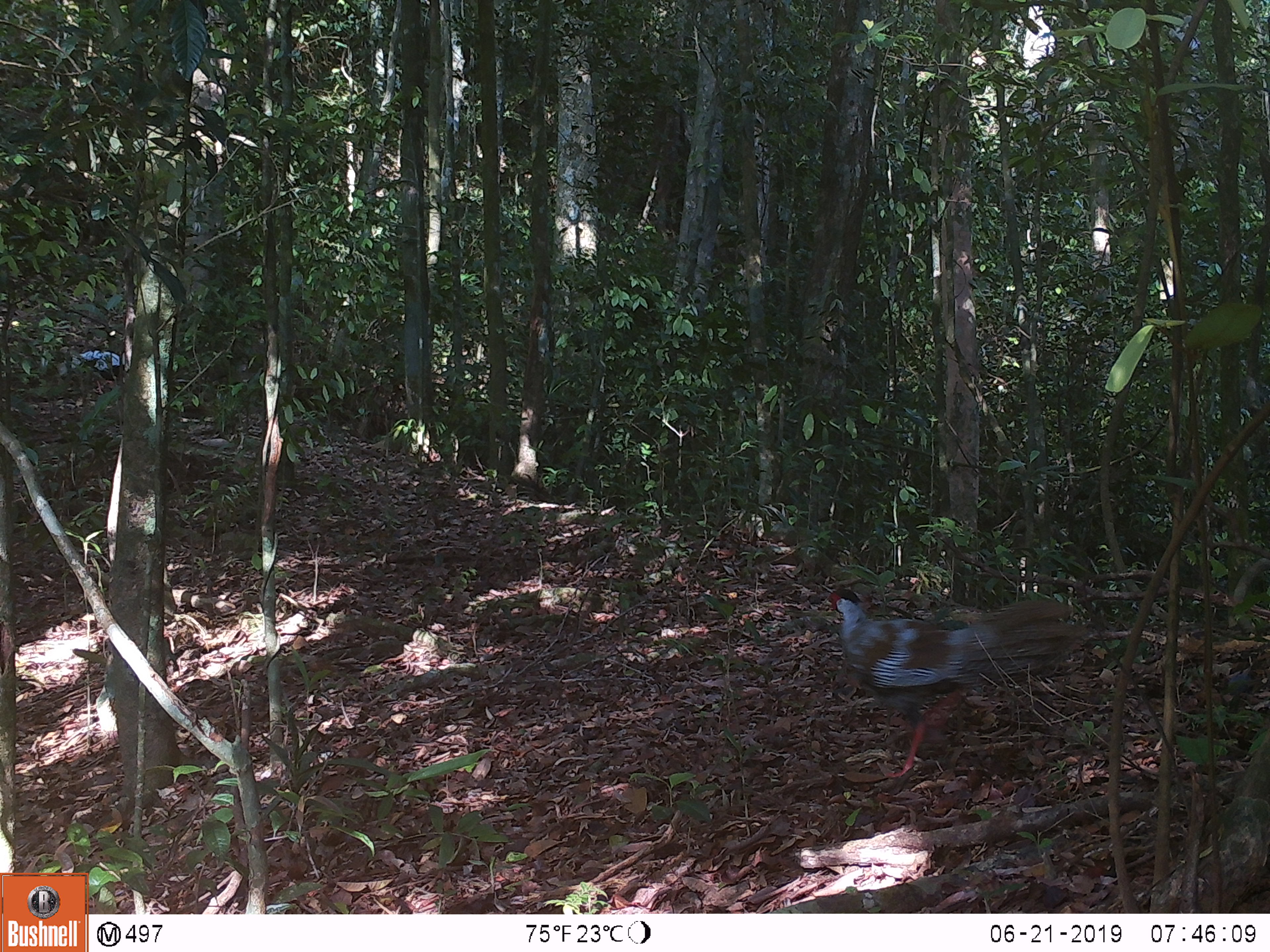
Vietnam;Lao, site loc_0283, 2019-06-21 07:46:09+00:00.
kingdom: Animalia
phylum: Chordata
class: Aves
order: Galliformes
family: Phasianidae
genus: Lophura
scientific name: Lophura nycthemera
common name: silver pheasant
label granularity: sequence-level